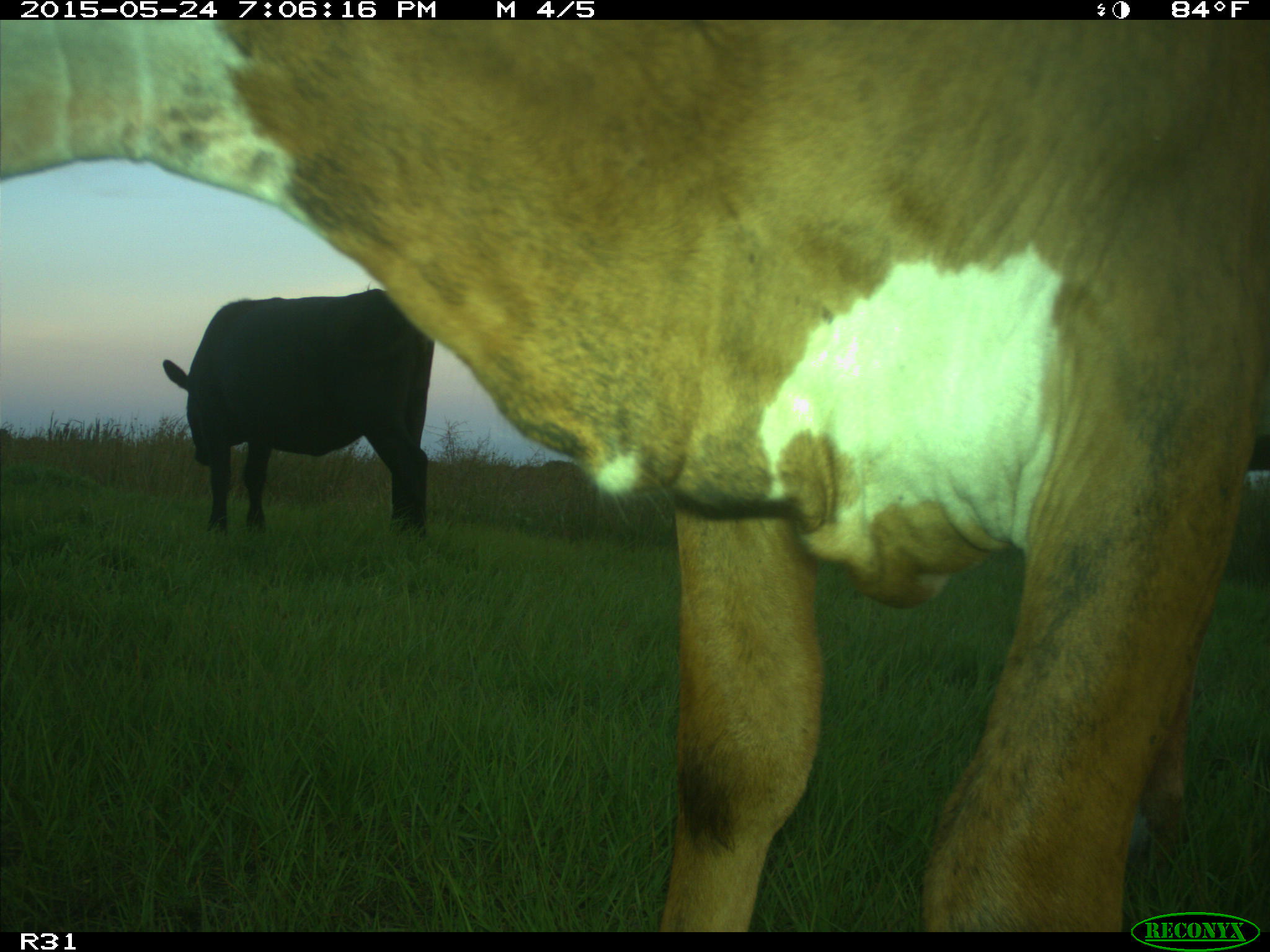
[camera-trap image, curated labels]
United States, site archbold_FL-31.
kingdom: Animalia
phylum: Chordata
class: Mammalia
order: Artiodactyla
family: Bovidae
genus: Bos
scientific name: Bos taurus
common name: domestic cow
Bos taurus (domestic cow).